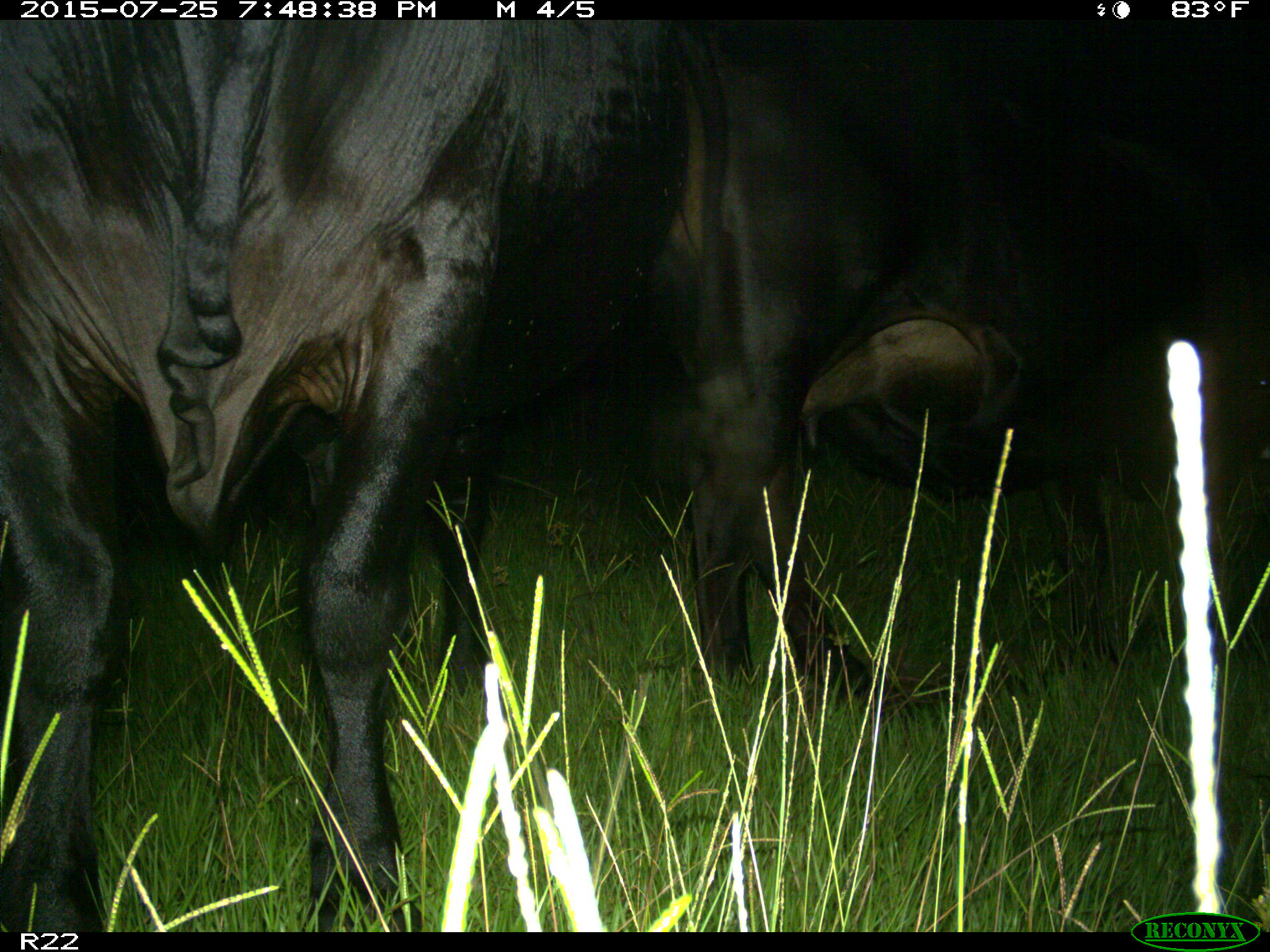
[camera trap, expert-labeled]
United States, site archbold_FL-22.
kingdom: Animalia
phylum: Chordata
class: Mammalia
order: Artiodactyla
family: Bovidae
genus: Bos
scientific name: Bos taurus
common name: domestic cow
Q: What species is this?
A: Bos taurus (domestic cow).